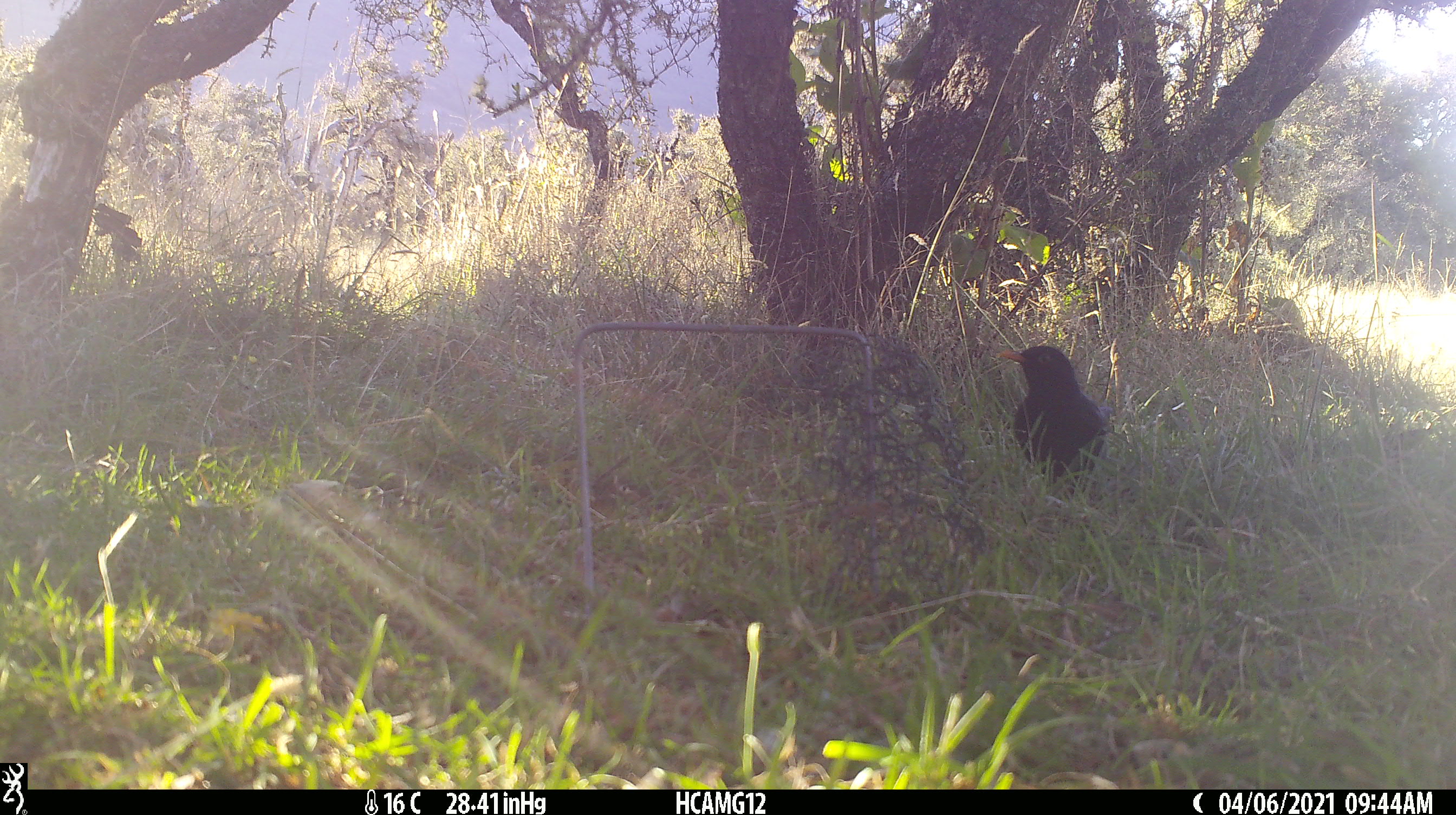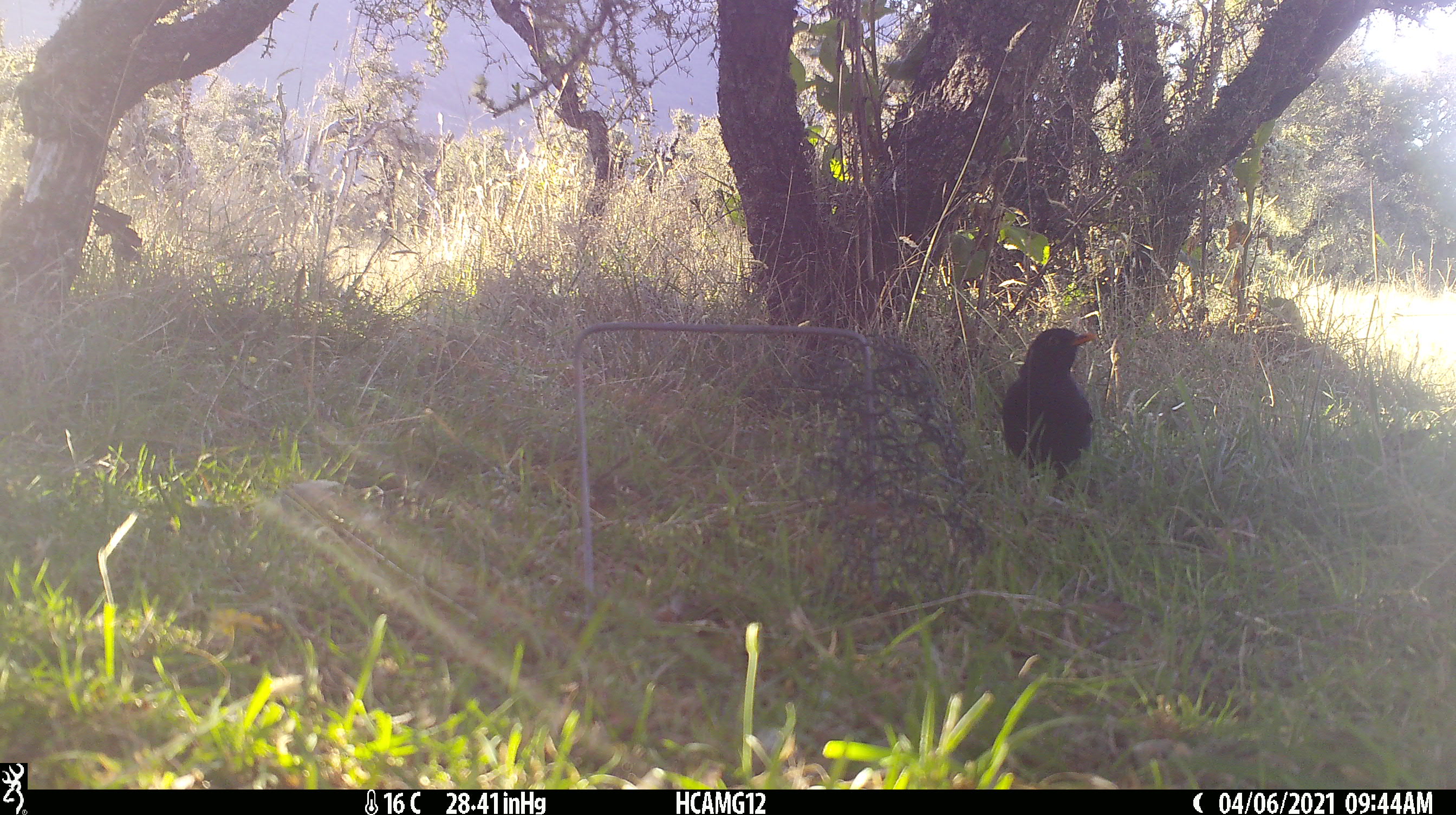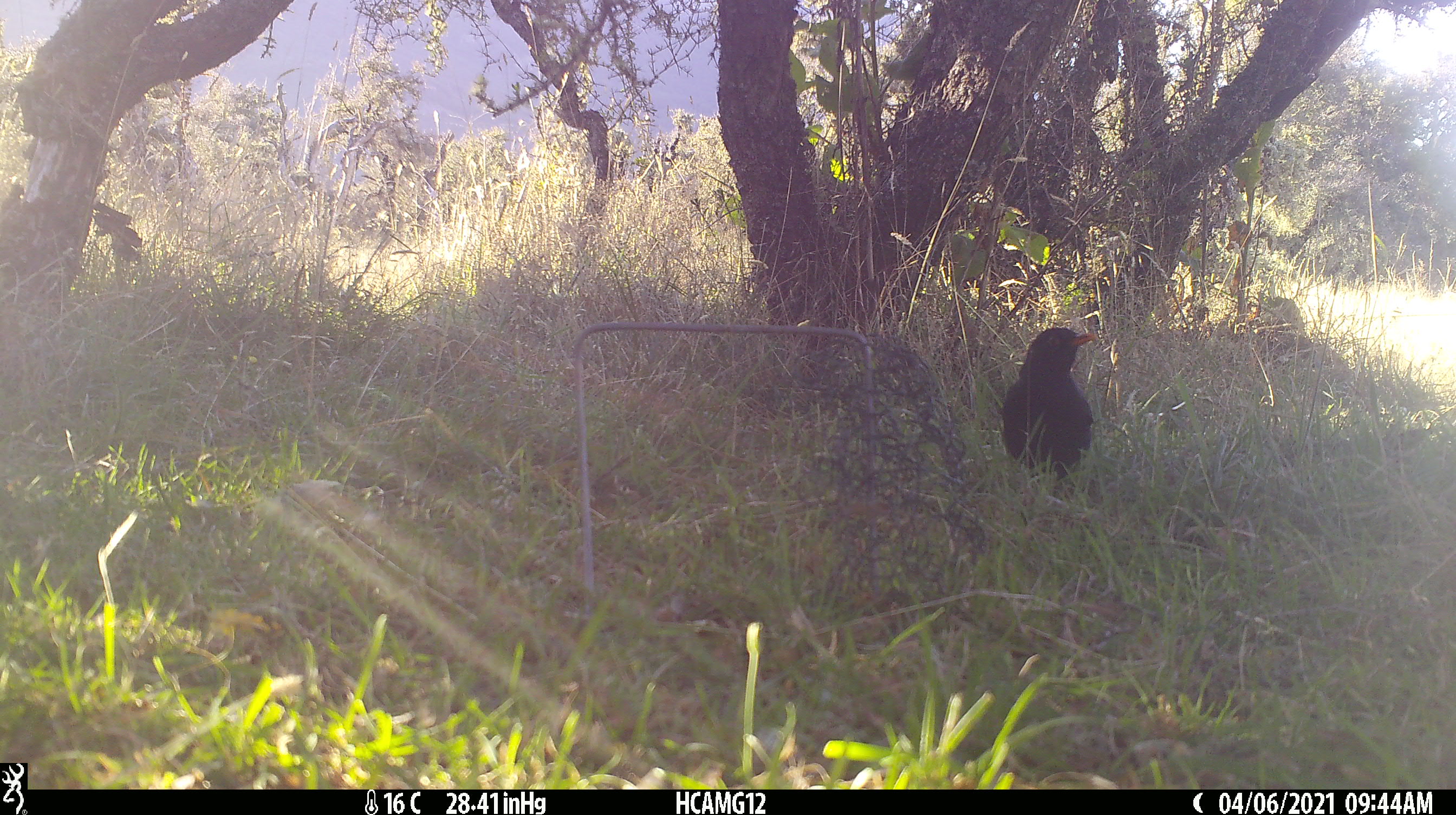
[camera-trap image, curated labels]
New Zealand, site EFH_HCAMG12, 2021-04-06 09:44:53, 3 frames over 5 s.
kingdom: Animalia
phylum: Chordata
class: Aves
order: Passeriformes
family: Turdidae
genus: Turdus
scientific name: Turdus merula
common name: eurasian blackbird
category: blackbird